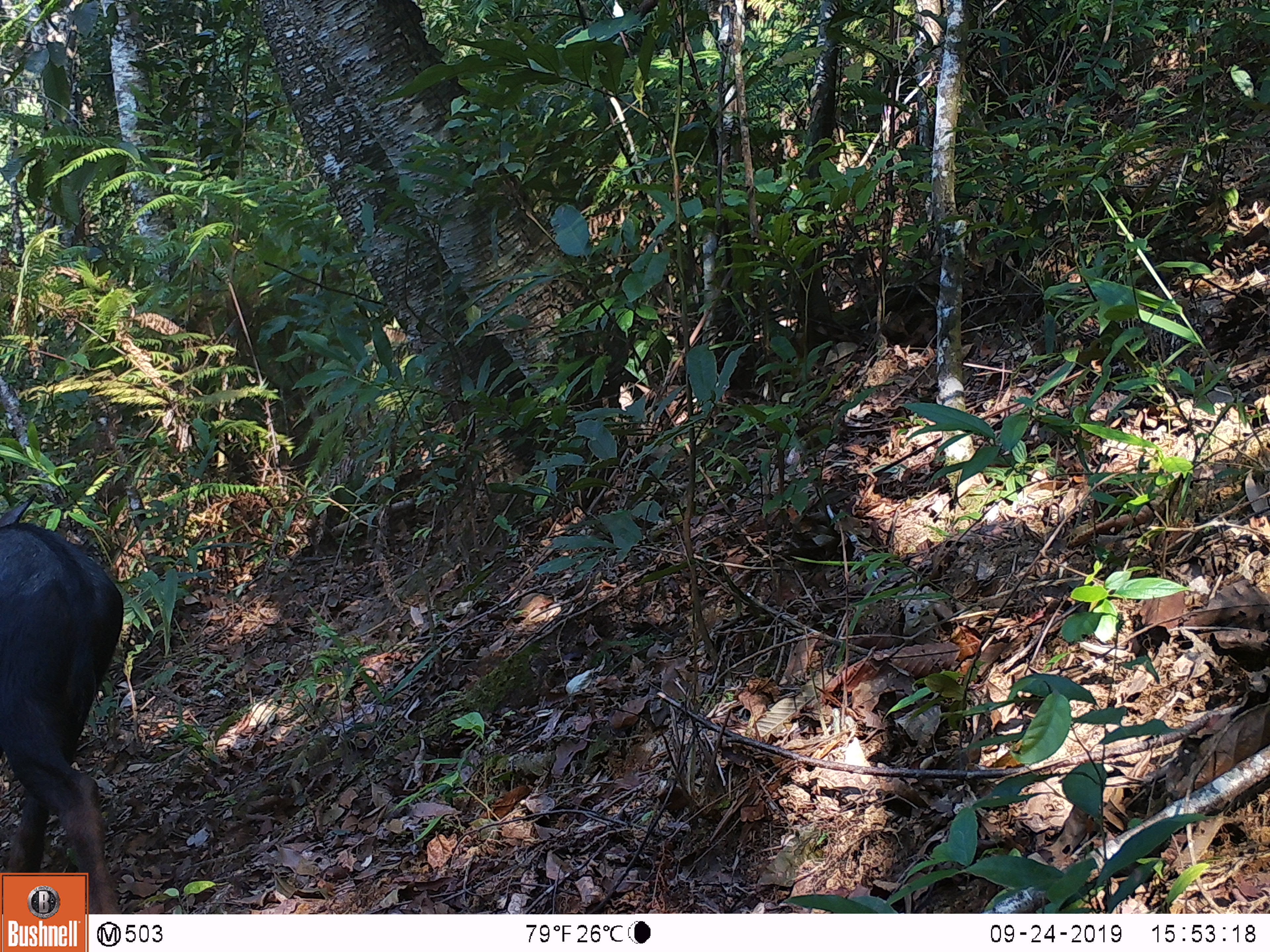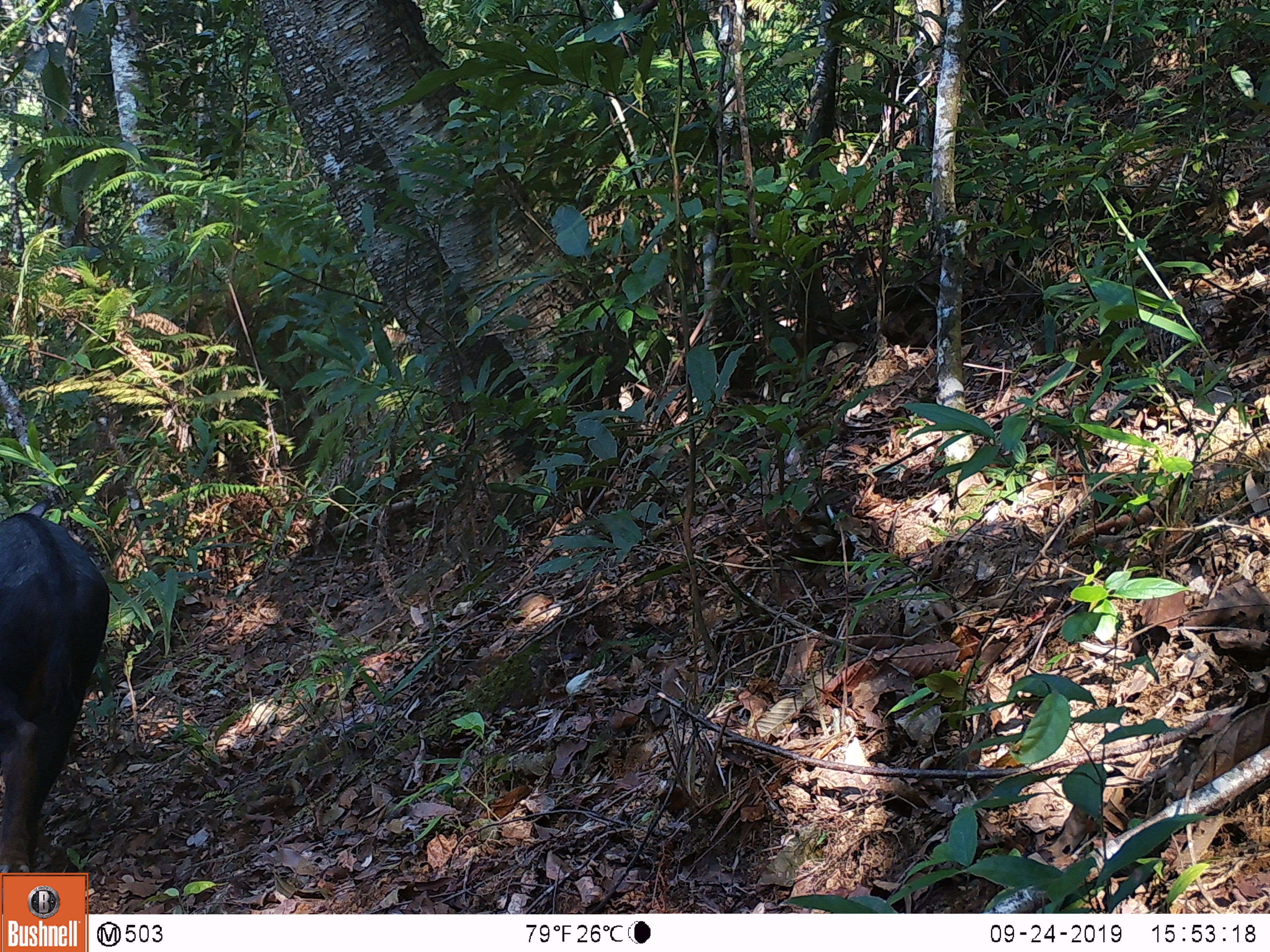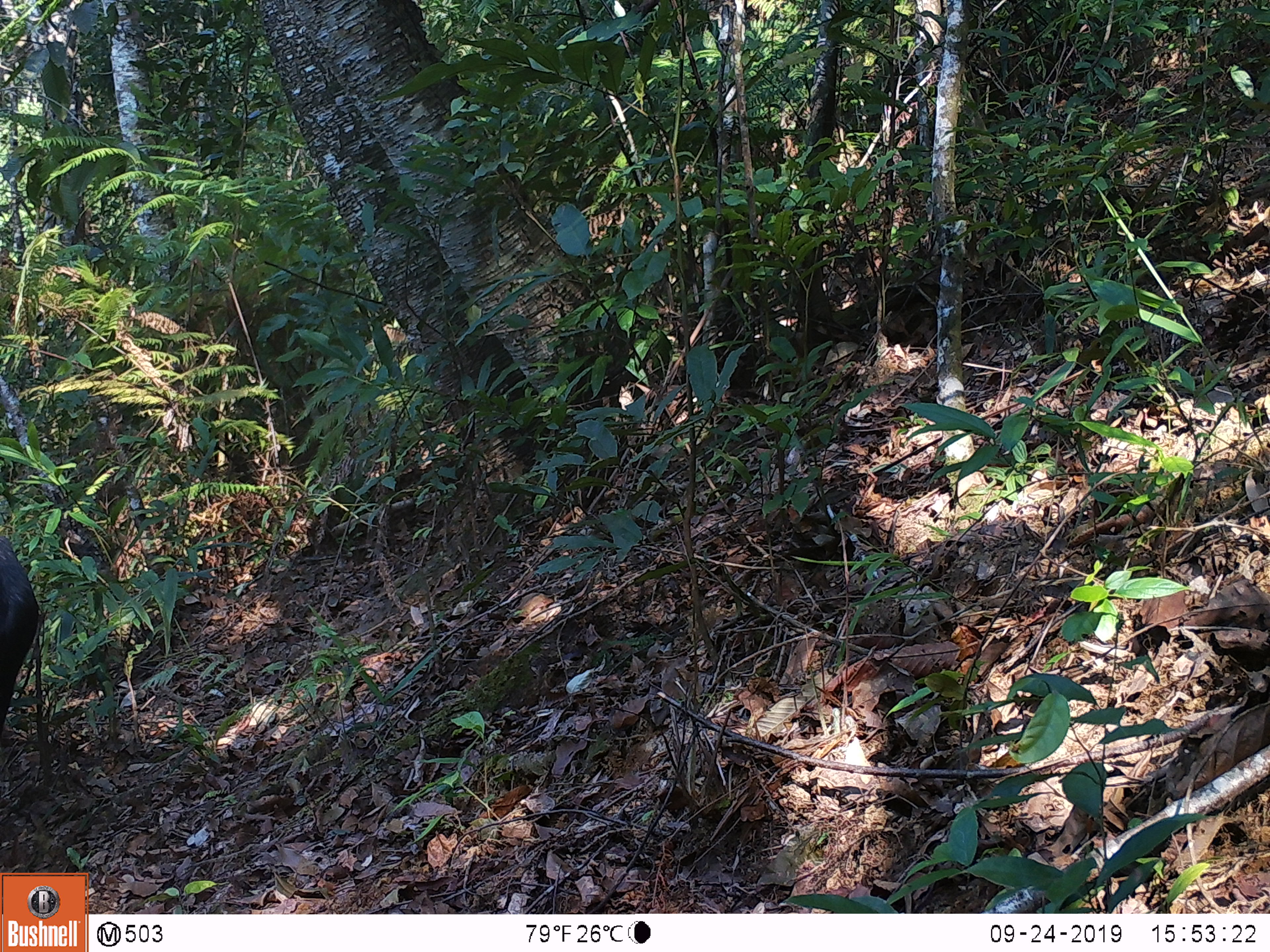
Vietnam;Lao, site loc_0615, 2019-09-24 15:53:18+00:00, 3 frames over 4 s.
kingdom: Animalia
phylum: Chordata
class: Mammalia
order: Artiodactyla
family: Bovidae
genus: Capricornis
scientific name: Capricornis sumatraensis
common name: chinese serow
Chinese serow (Capricornis sumatraensis). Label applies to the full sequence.